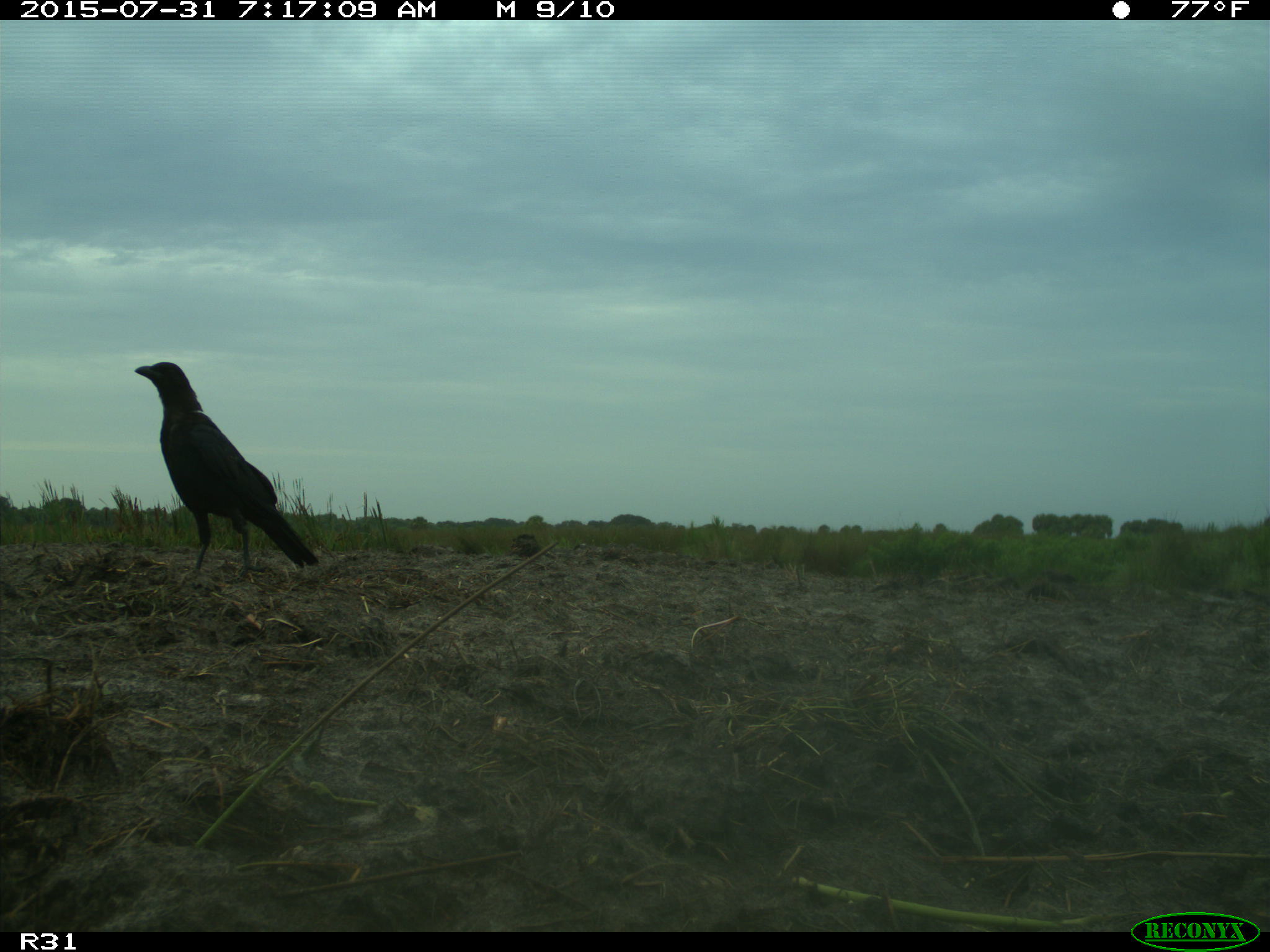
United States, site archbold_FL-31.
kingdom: Animalia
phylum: Chordata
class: Aves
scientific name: Aves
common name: birds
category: unidentified bird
Unidentified bird (birds) (Aves).